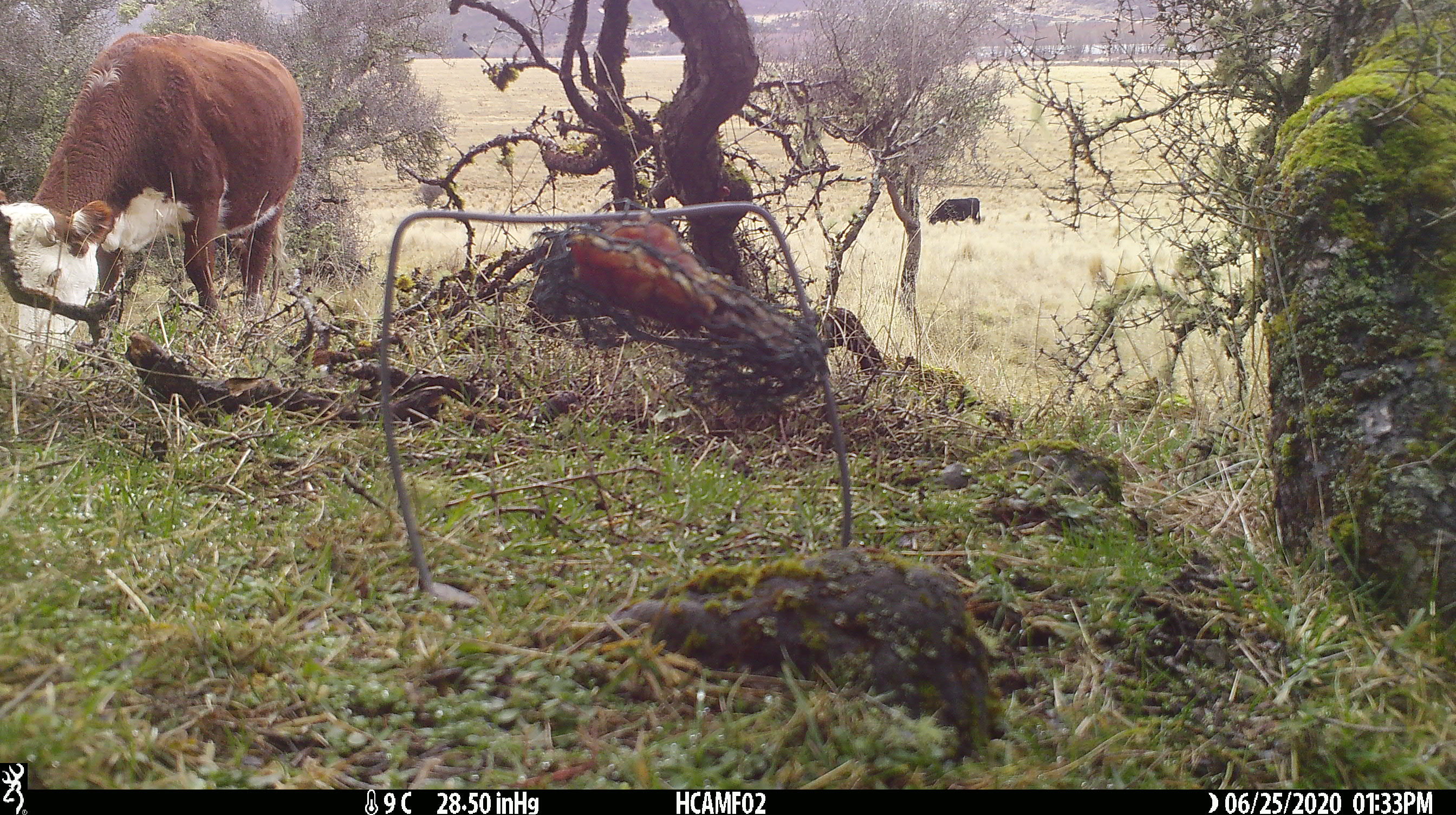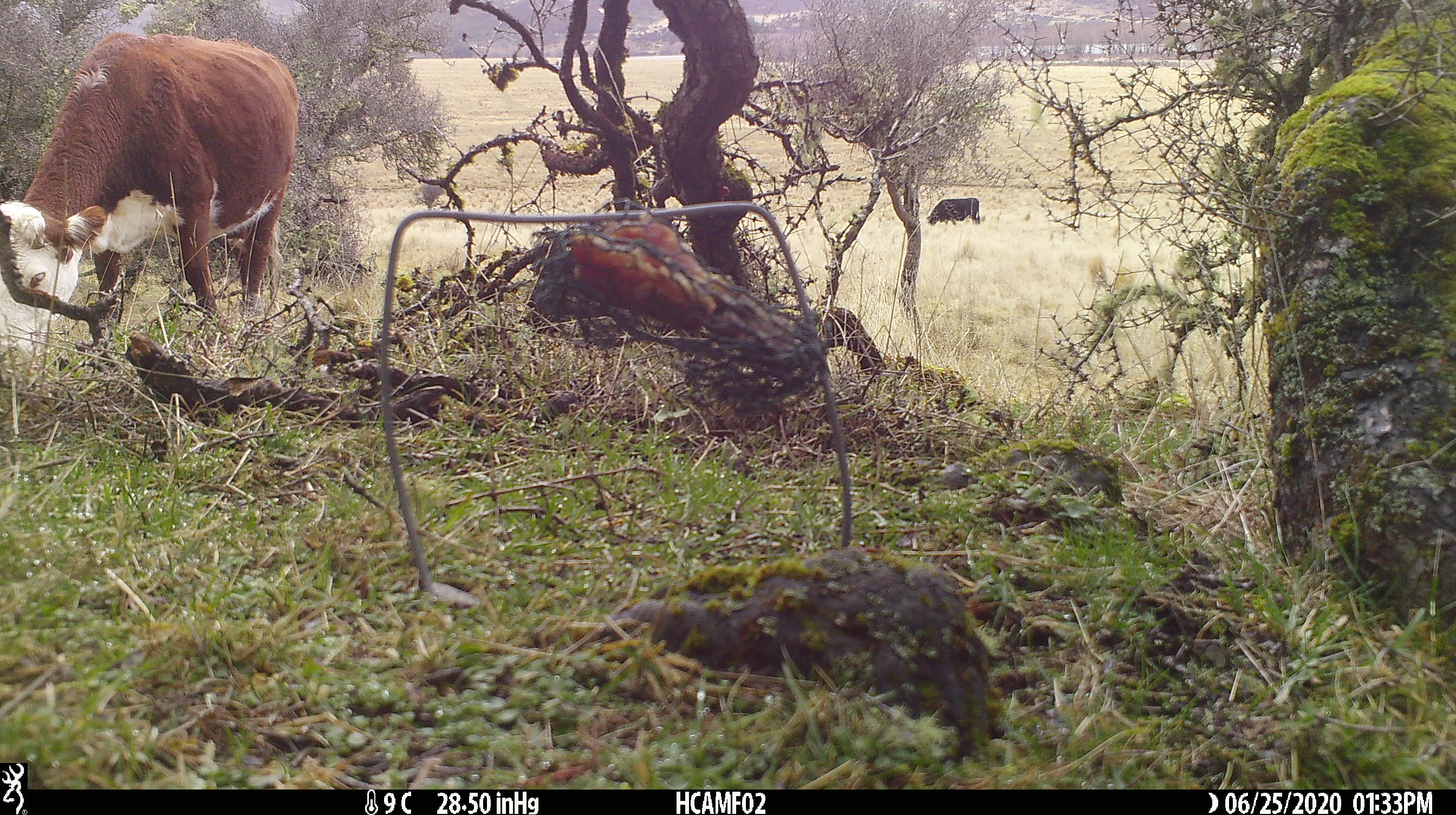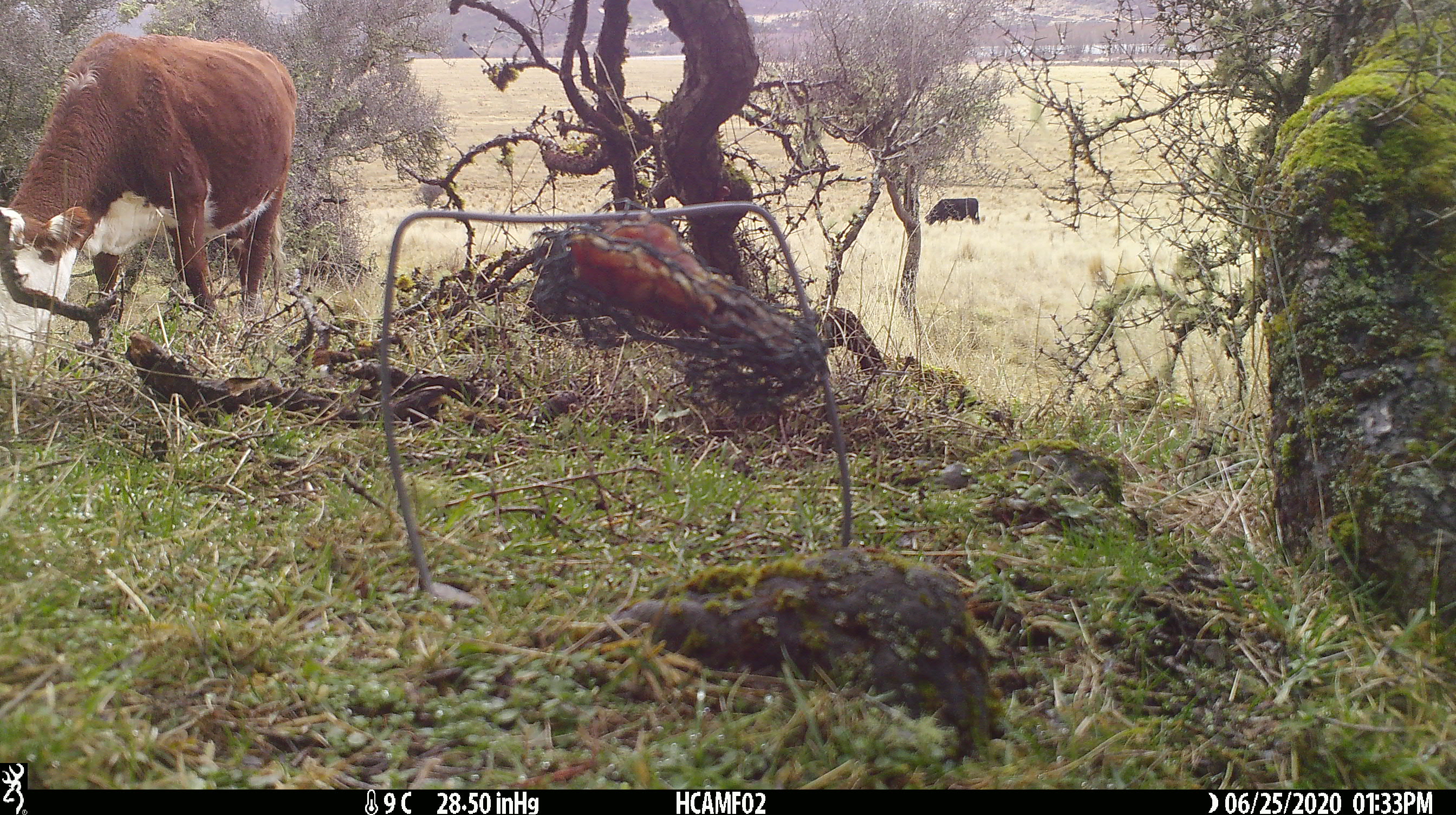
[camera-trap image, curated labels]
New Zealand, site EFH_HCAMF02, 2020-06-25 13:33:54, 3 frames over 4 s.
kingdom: Animalia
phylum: Chordata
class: Mammalia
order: Artiodactyla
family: Bovidae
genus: Bos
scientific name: Bos taurus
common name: domestic cow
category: cow